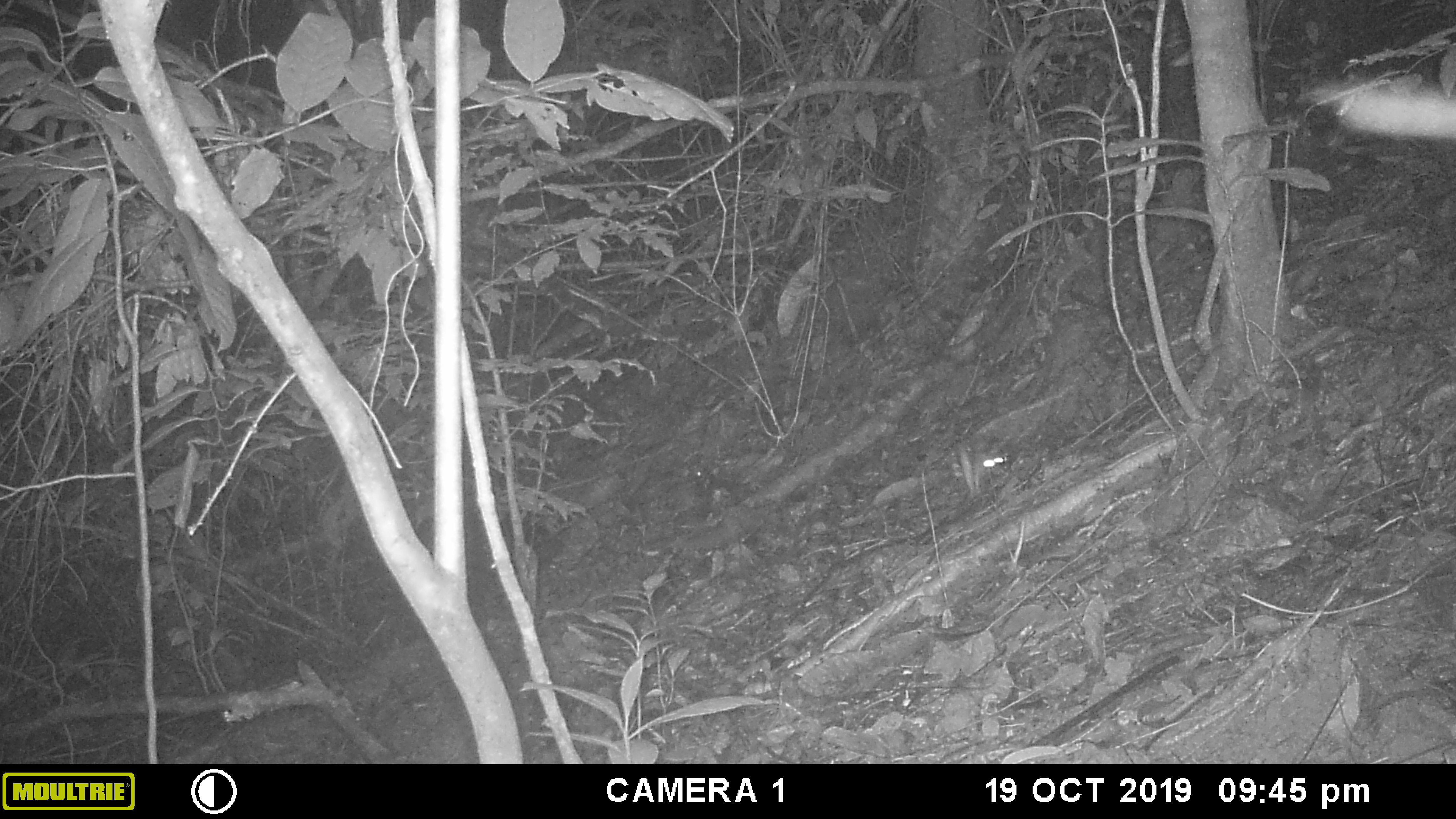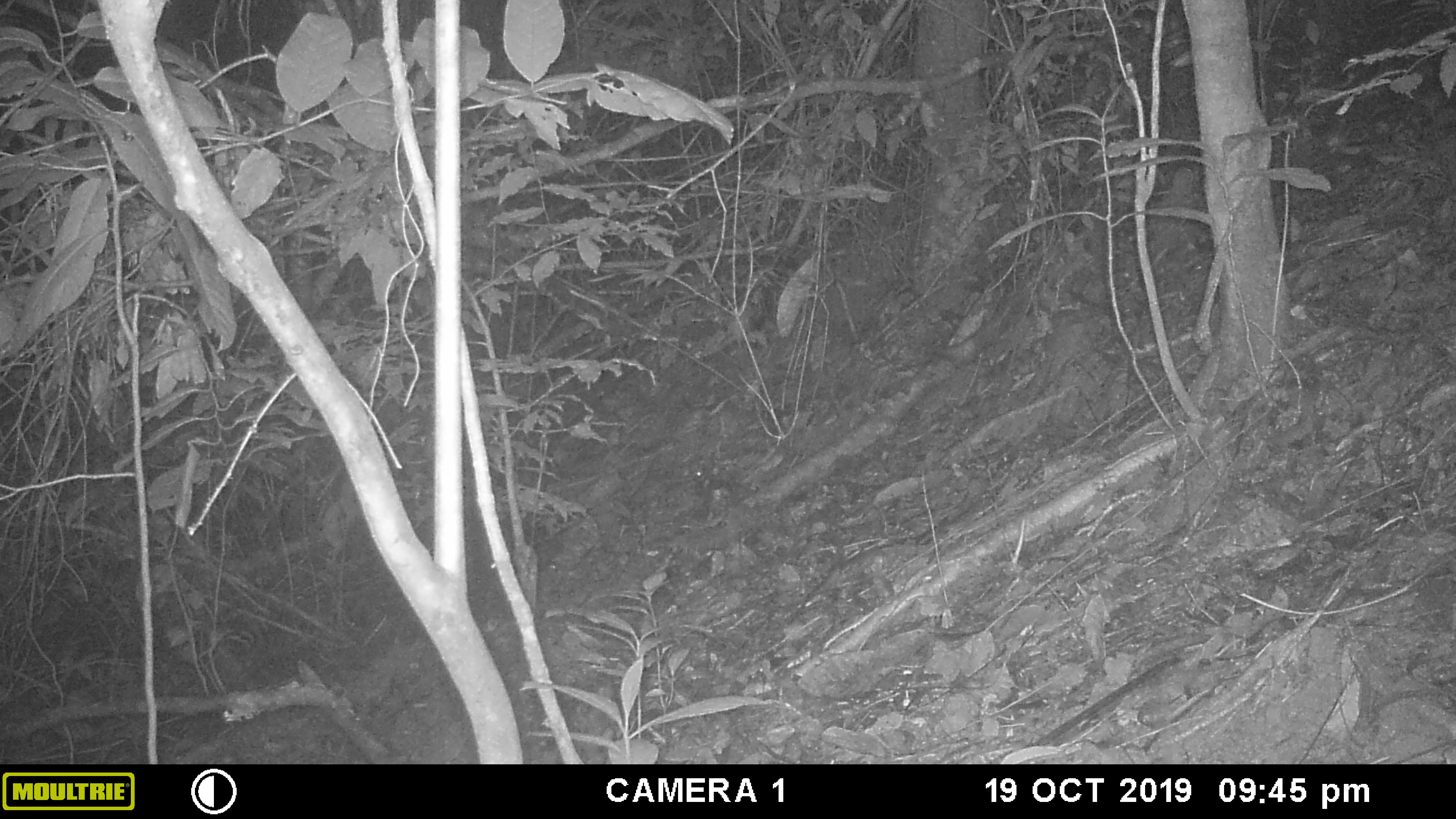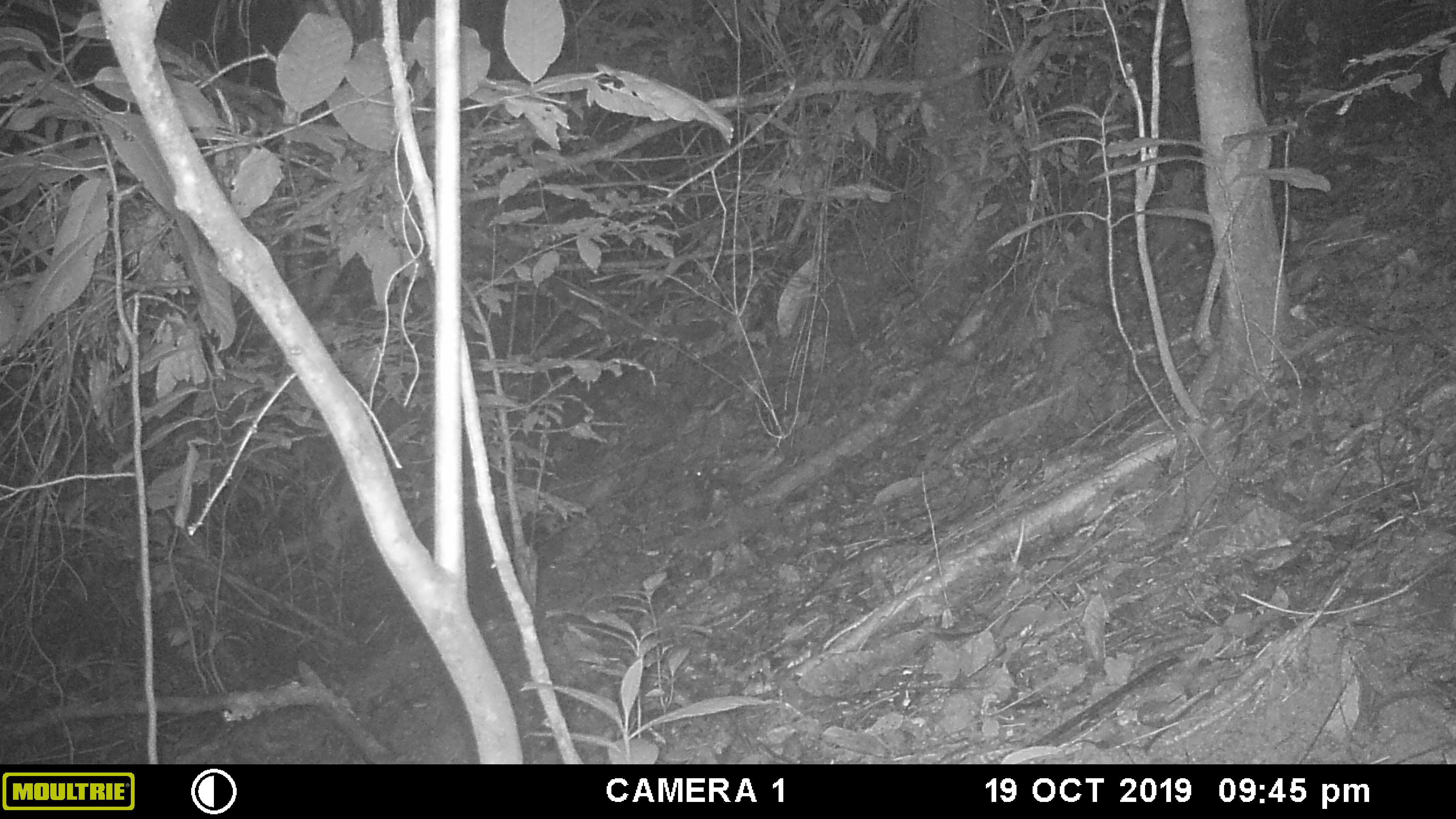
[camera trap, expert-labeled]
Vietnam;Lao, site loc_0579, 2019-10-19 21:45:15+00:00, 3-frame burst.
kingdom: Animalia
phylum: Chordata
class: Mammalia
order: Rodentia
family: Muridae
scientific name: Muridae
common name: old-world mice and rats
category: unidentified murid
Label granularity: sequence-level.